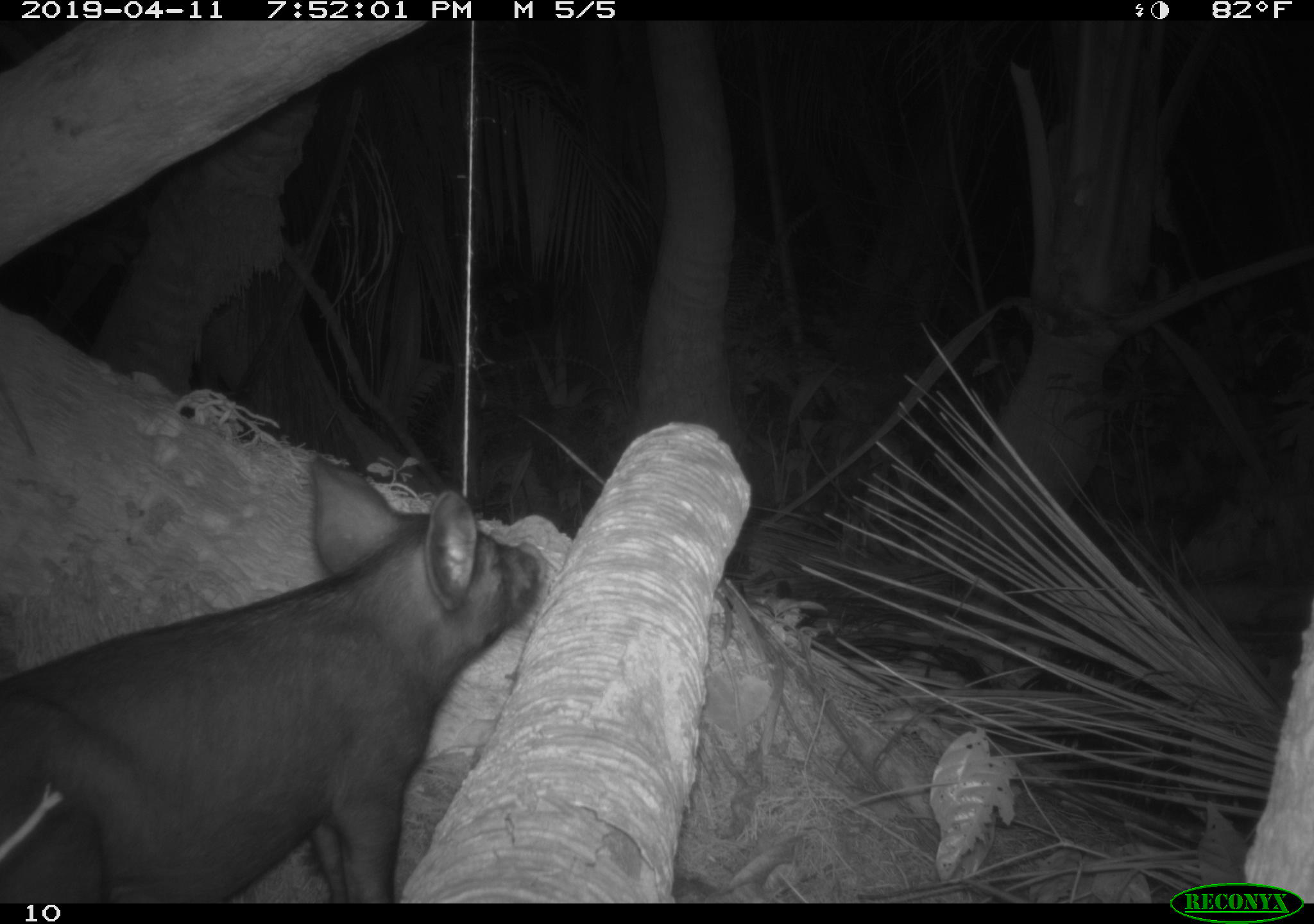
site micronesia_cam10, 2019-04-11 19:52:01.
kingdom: Animalia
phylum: Chordata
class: Mammalia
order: Artiodactyla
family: Suidae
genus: Sus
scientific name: Sus scrofa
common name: pig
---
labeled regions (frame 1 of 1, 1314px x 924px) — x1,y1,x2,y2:
pig: 0,454,553,903